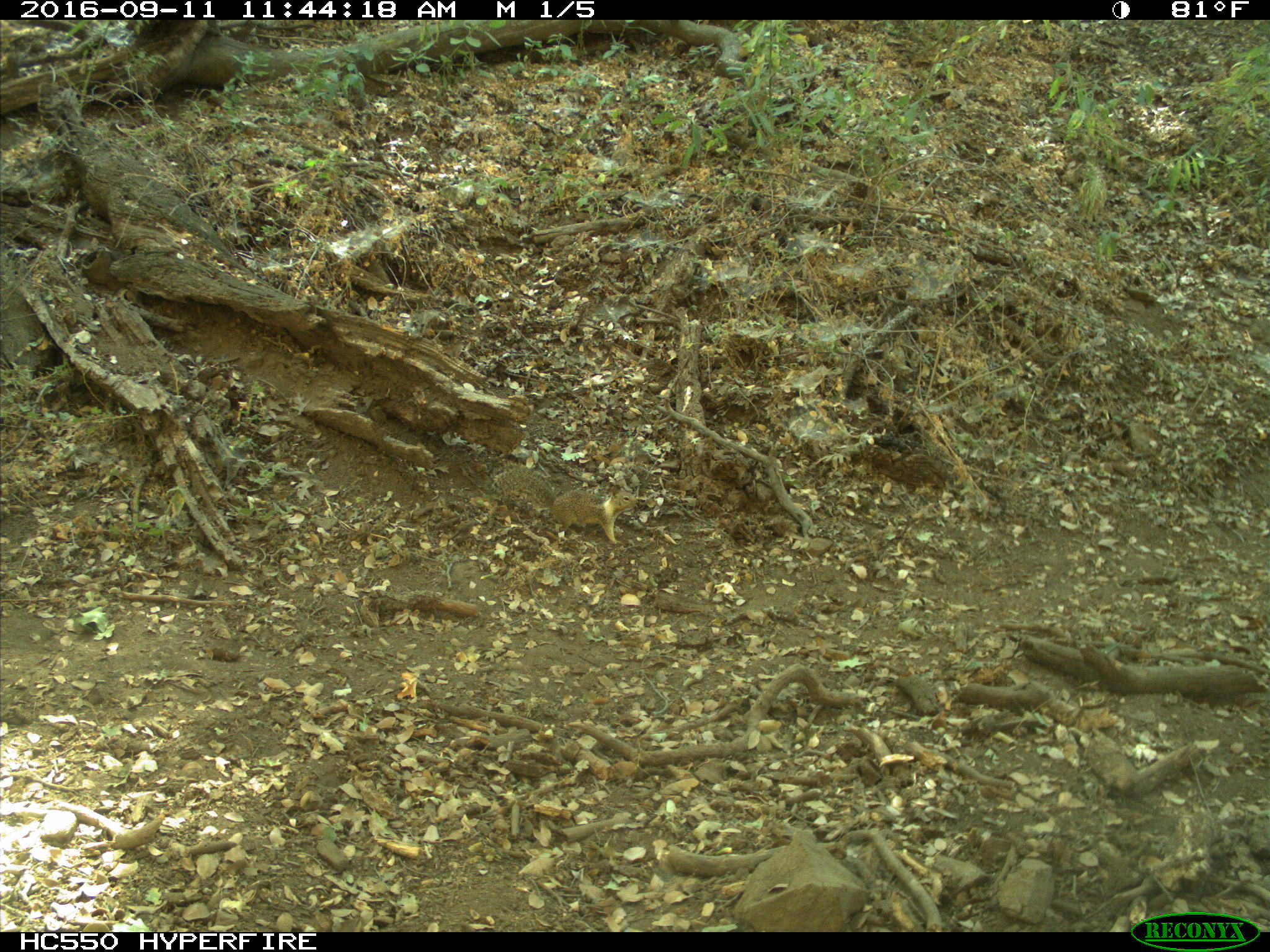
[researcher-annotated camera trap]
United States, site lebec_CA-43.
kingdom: Animalia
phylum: Chordata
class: Mammalia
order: Rodentia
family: Sciuridae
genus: Otospermophilus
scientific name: Otospermophilus beecheyi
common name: california ground squirrel